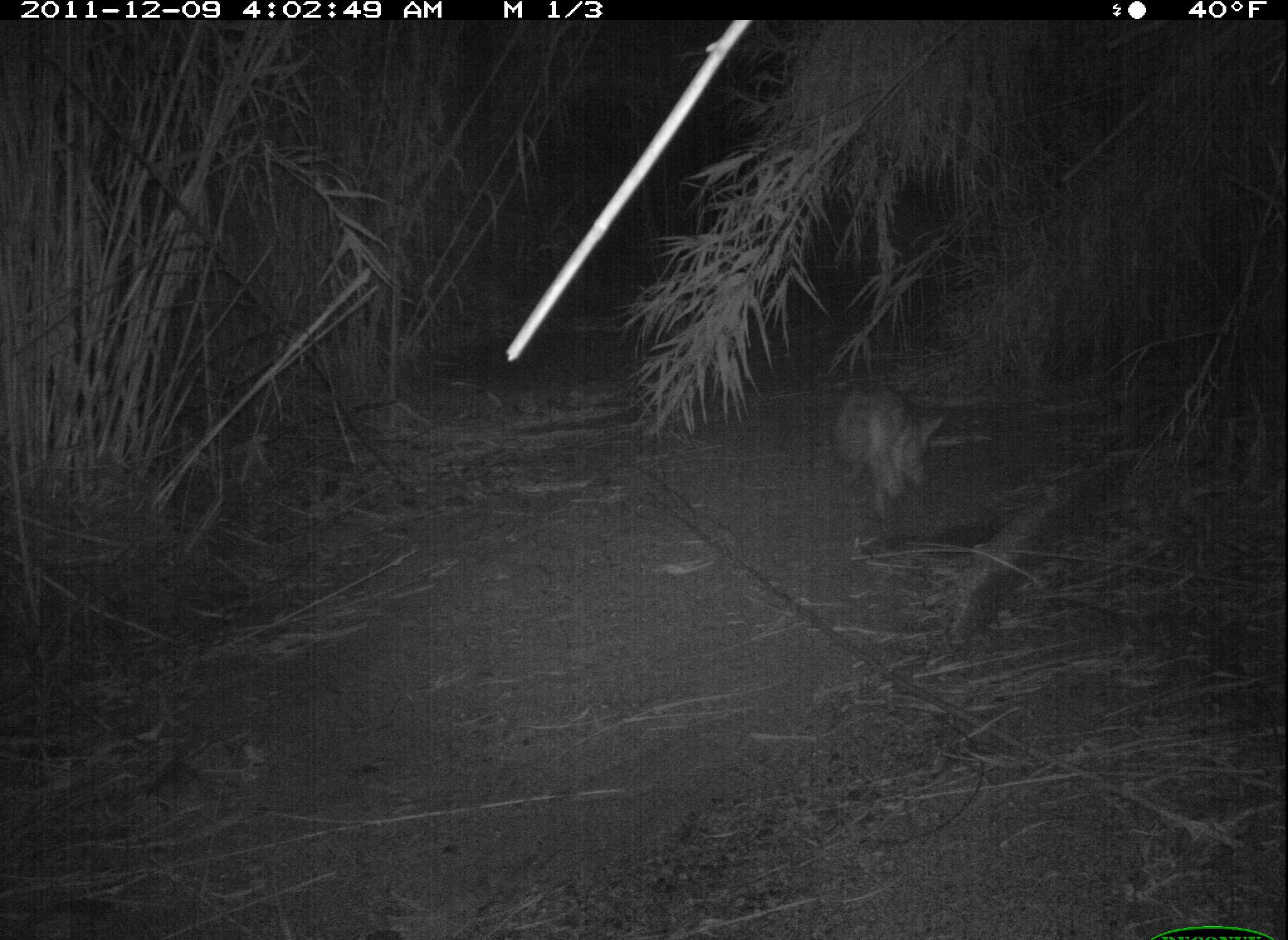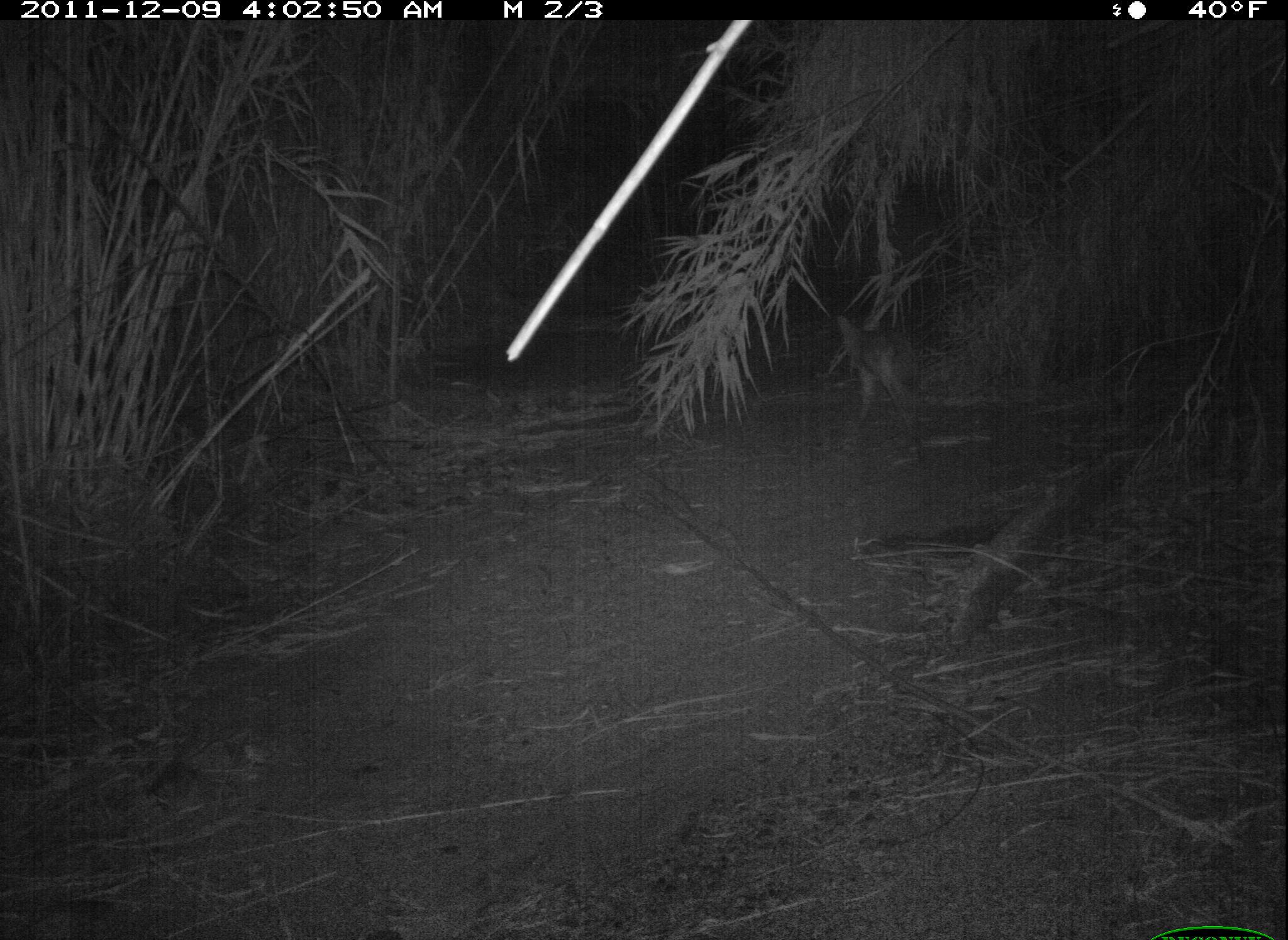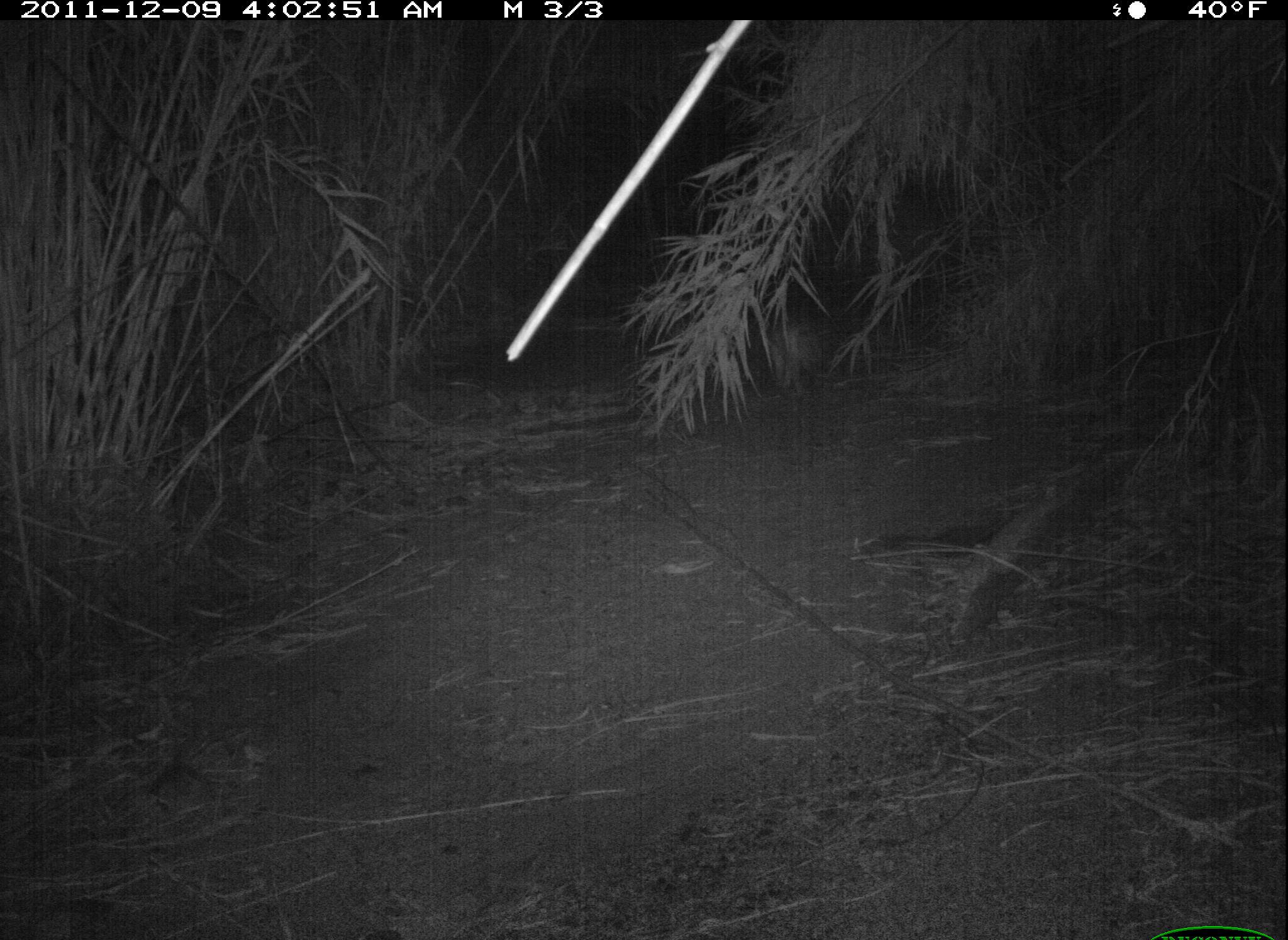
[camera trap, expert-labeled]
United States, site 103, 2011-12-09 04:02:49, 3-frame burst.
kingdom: Animalia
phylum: Chordata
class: Mammalia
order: Carnivora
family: Canidae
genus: Canis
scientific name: Canis latrans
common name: coyote